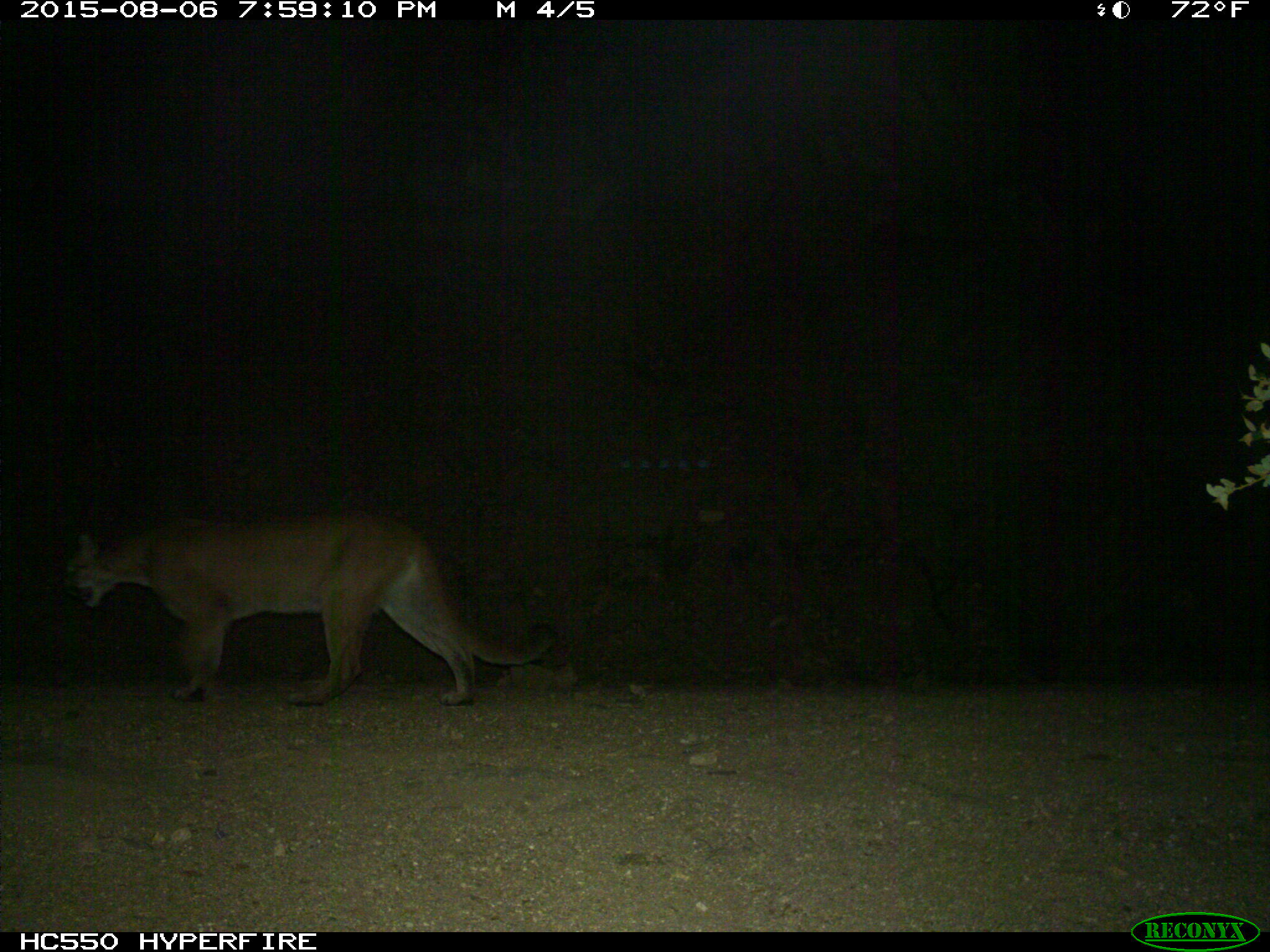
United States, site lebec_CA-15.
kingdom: Animalia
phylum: Chordata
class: Mammalia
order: Carnivora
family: Felidae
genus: Puma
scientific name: Puma concolor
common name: mountain lion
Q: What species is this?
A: Puma concolor (mountain lion).